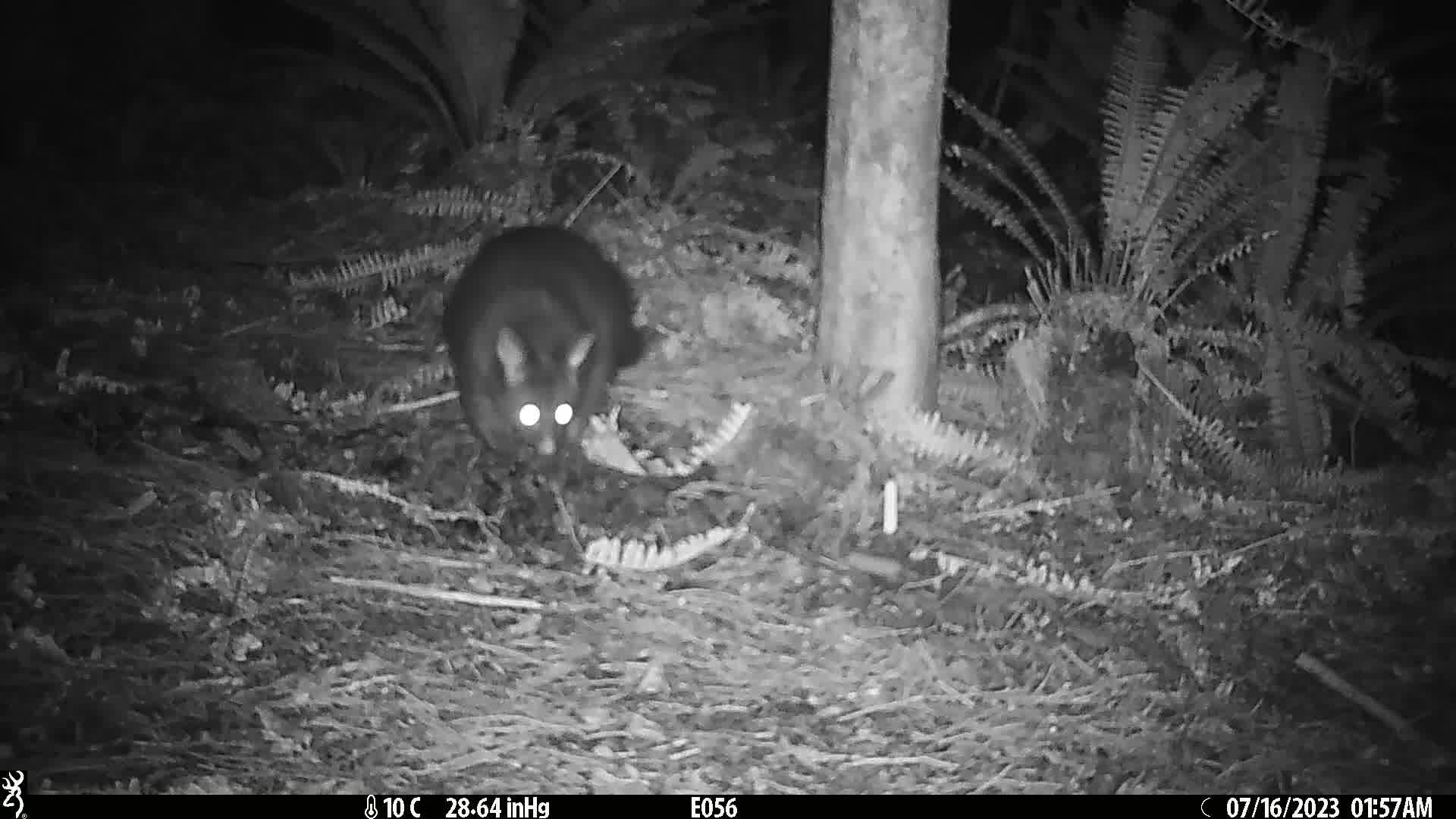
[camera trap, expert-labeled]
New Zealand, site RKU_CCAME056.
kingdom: Animalia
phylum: Chordata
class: Mammalia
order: Diprotodontia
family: Phalangeridae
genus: Trichosurus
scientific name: Trichosurus vulpecula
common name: common brushtail possum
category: possum